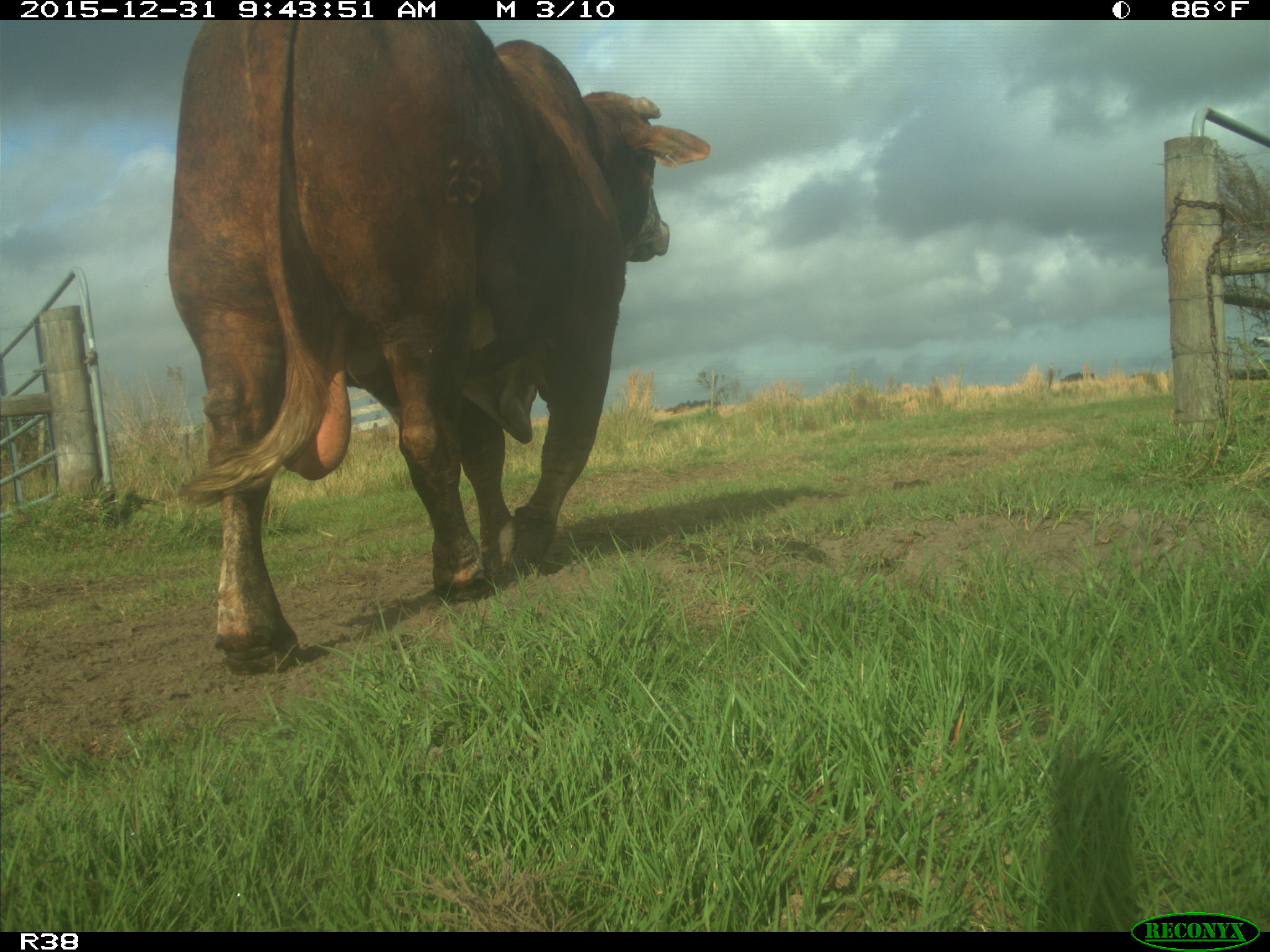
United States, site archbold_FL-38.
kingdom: Animalia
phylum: Chordata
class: Mammalia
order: Artiodactyla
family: Bovidae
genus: Bos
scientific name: Bos taurus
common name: domestic cow